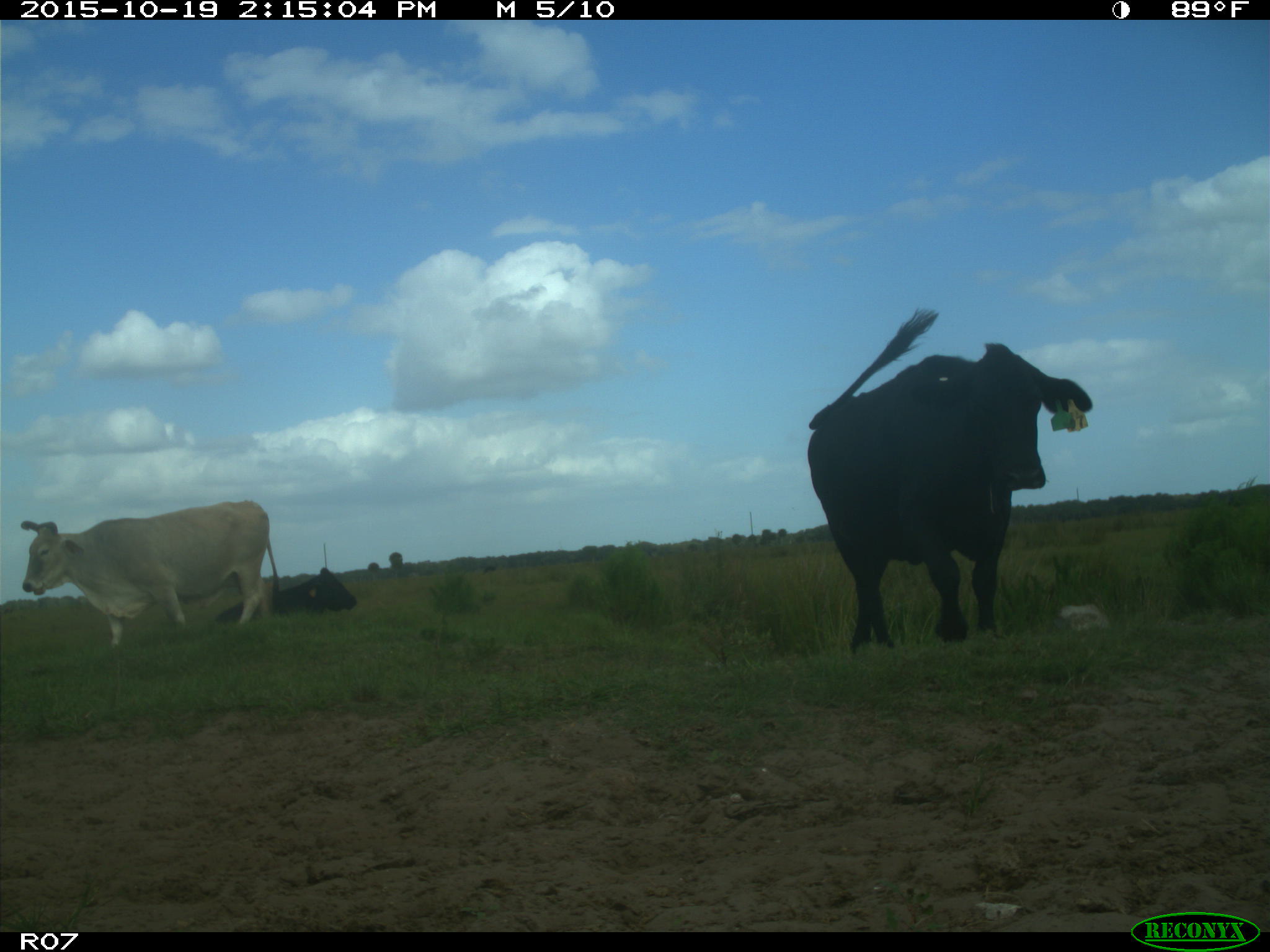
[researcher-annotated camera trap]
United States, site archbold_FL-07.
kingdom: Animalia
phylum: Chordata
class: Mammalia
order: Artiodactyla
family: Bovidae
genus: Bos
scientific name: Bos taurus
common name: domestic cow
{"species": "Bos taurus (domestic cow)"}